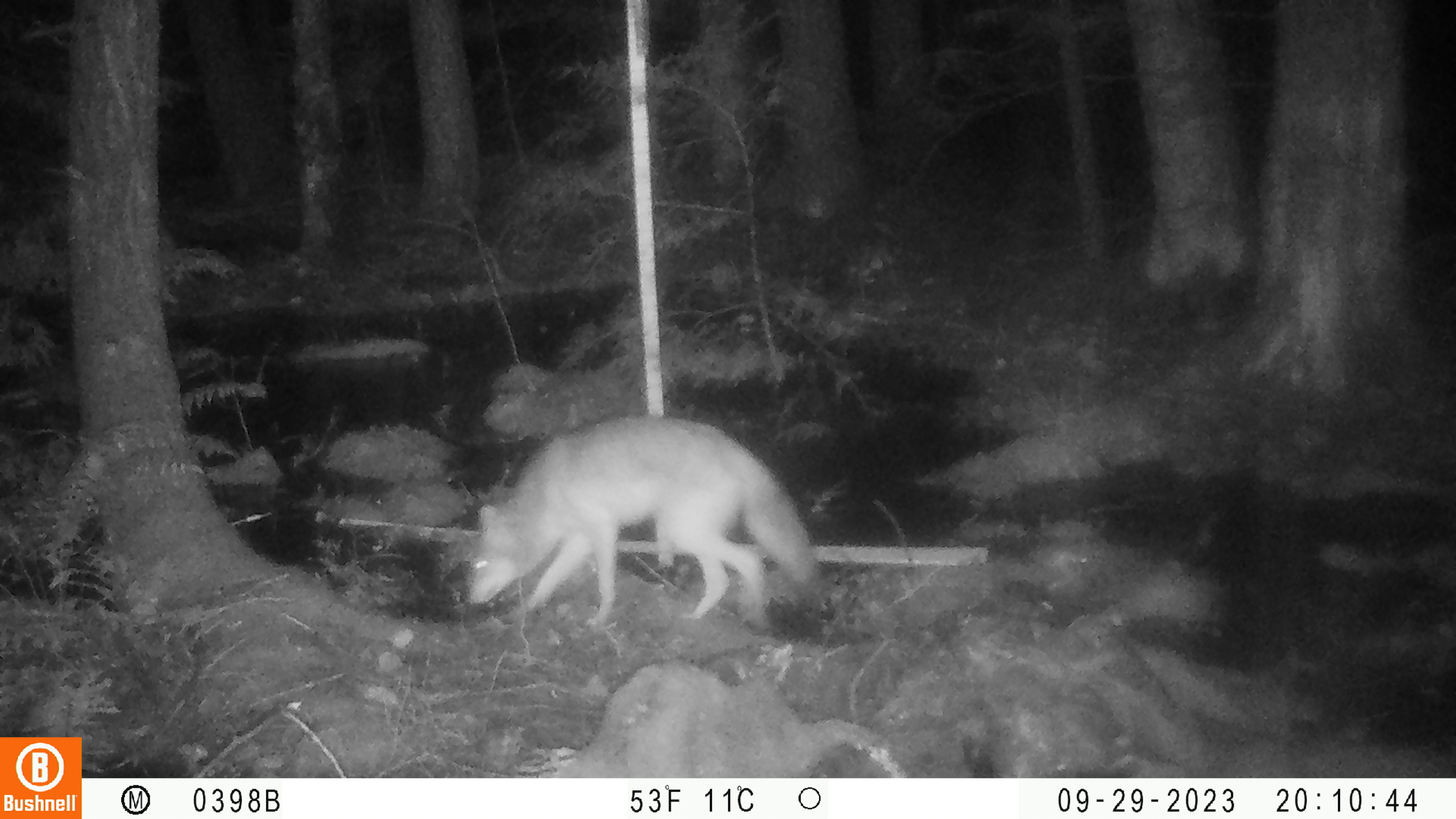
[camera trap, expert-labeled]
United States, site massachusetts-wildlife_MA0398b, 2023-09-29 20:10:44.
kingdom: Animalia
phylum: Chordata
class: Mammalia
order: Carnivora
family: Canidae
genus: Canis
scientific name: Canis latrans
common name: coyote